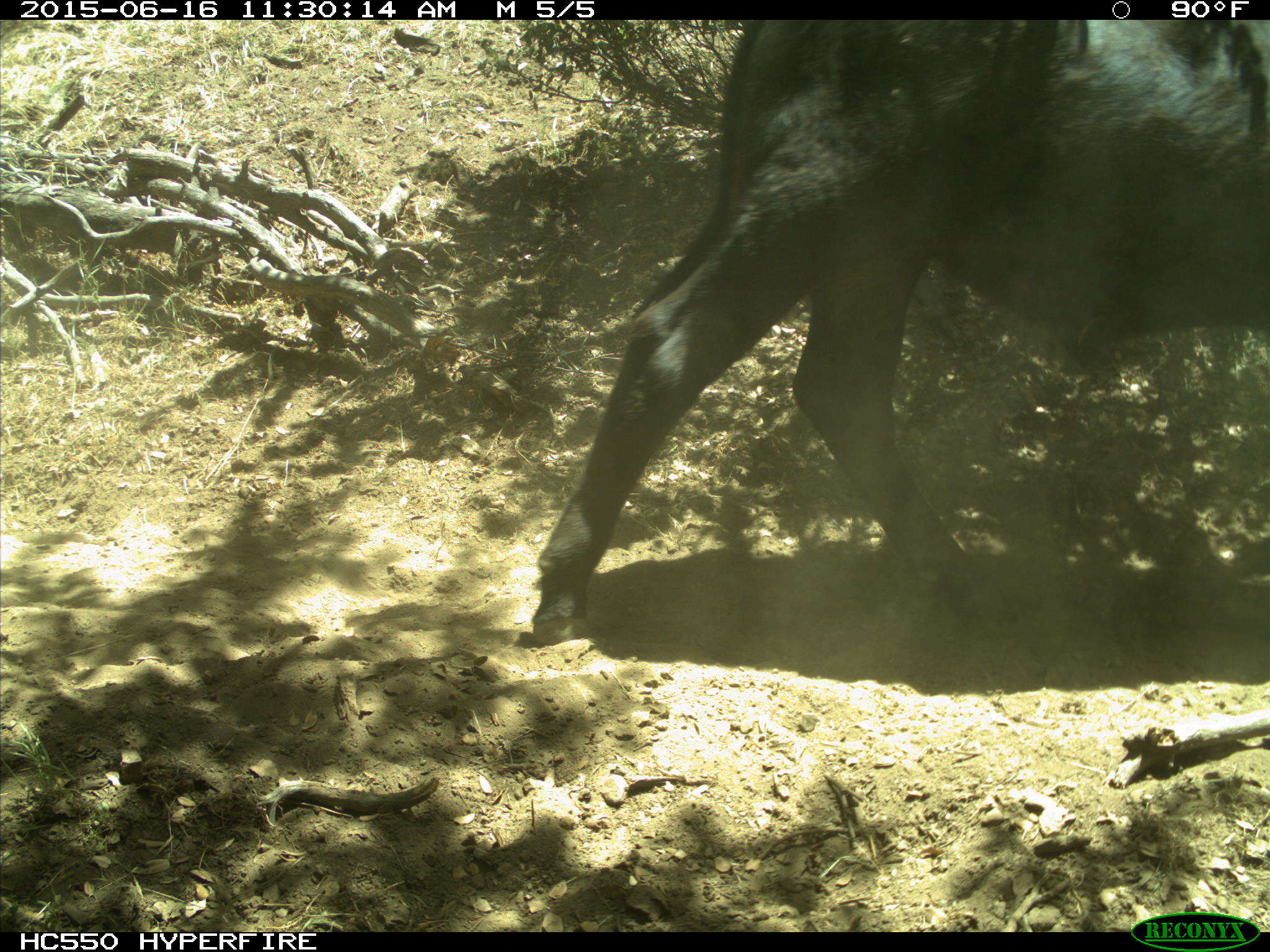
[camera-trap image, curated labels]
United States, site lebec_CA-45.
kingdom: Animalia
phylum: Chordata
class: Mammalia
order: Artiodactyla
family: Bovidae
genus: Bos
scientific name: Bos taurus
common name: domestic cow